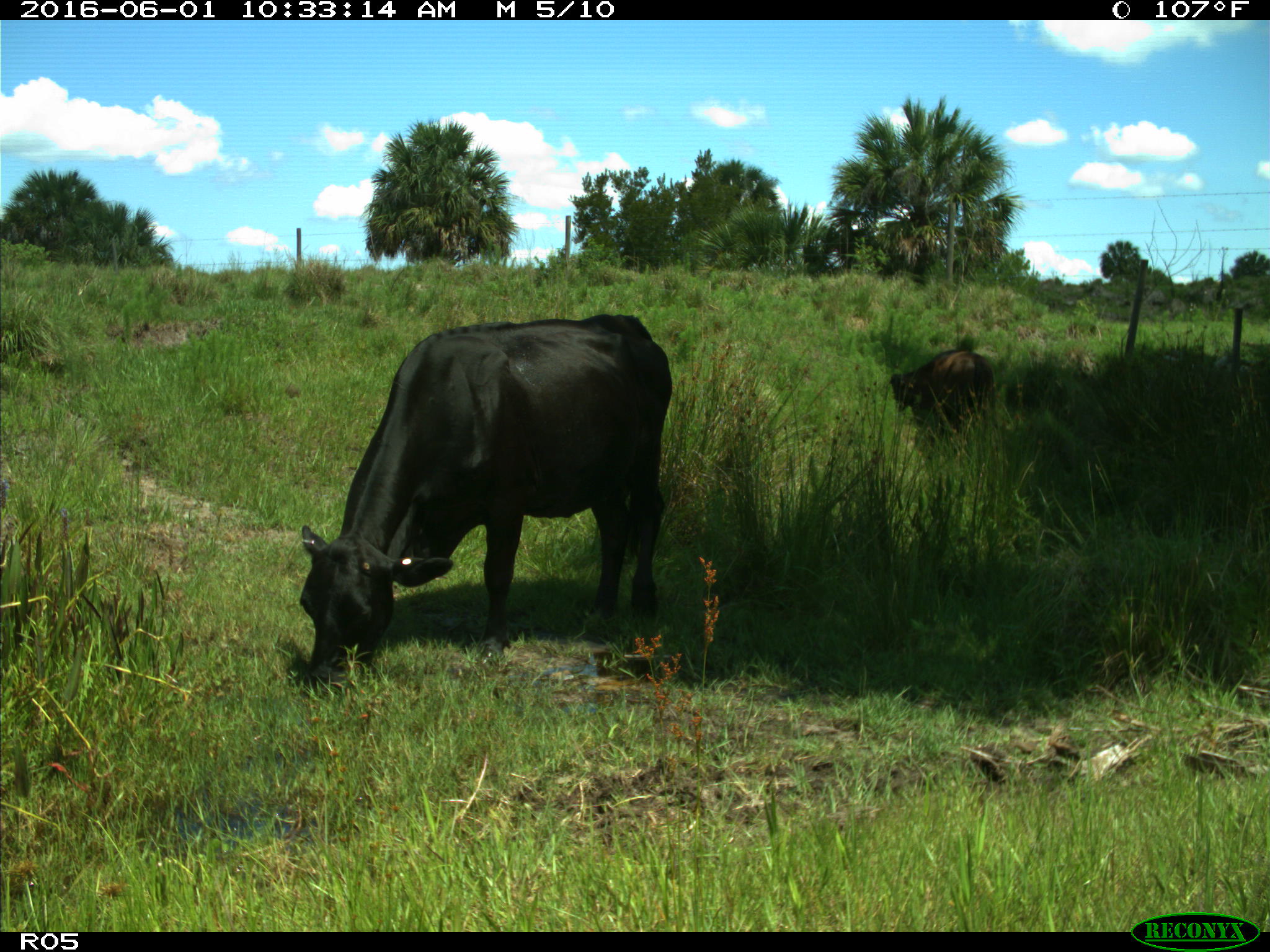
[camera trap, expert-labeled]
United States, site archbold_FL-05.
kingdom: Animalia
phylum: Chordata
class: Mammalia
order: Artiodactyla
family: Bovidae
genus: Bos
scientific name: Bos taurus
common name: domestic cow